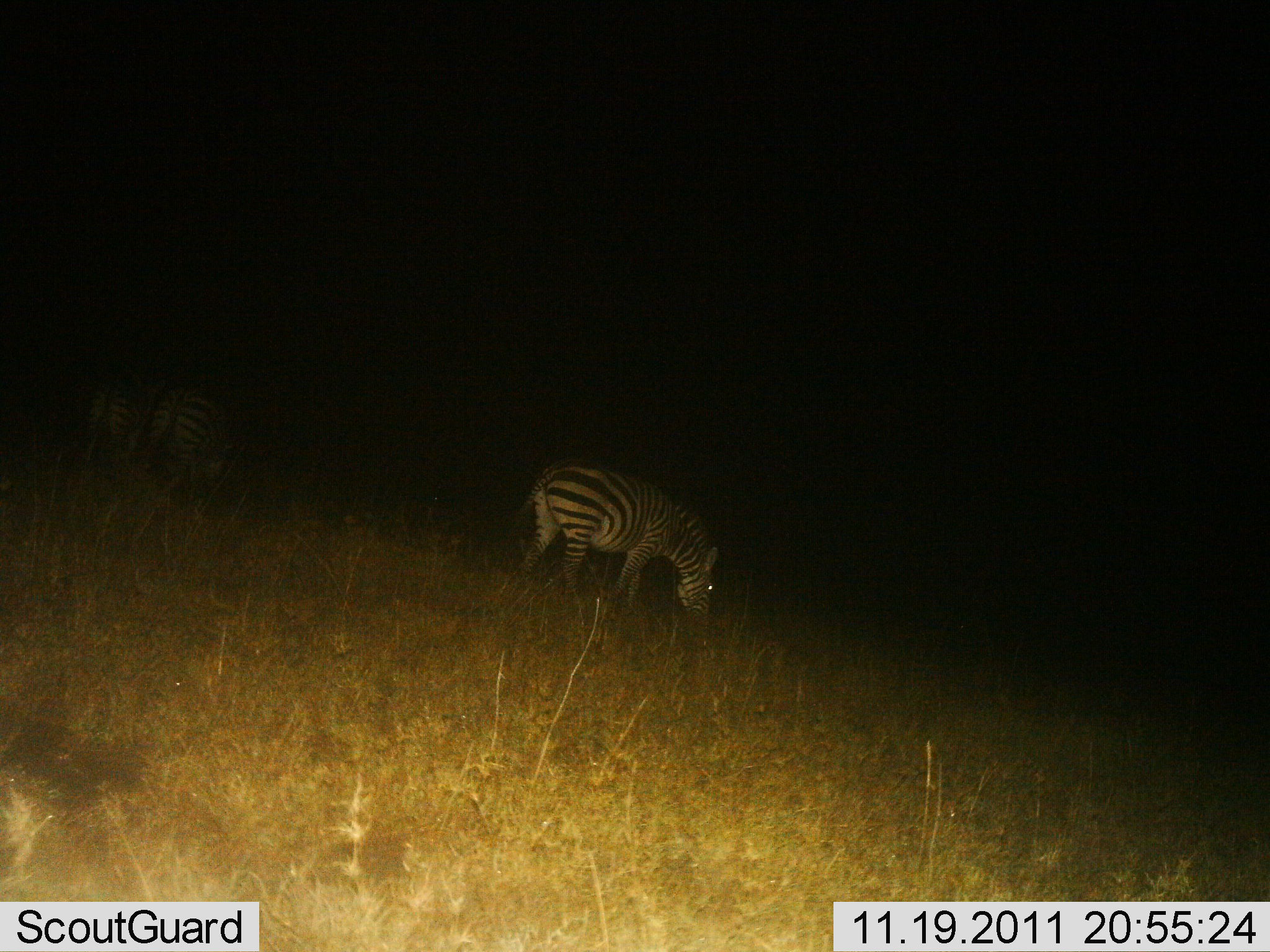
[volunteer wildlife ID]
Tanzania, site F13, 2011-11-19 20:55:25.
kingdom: Animalia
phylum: Chordata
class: Mammalia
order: Perissodactyla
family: Equidae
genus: Equus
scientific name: Equus quagga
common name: plains zebra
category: zebra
Zebra (plains zebra) (Equus quagga), count 3. Behavior (volunteer vote fractions): standing 33%, resting 0%, moving 0%, interacting 0%. Young present (vote fraction): 0%. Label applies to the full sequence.